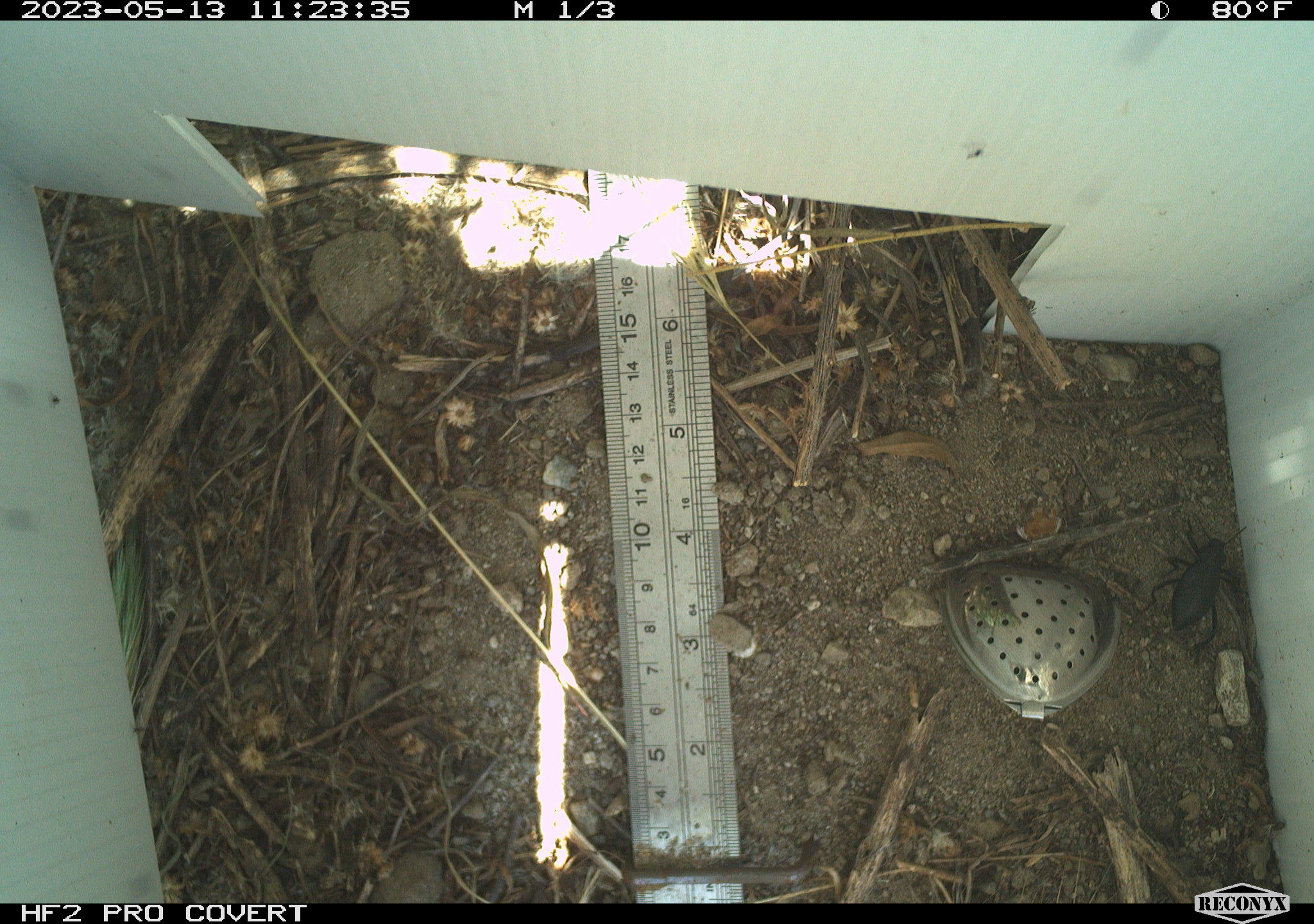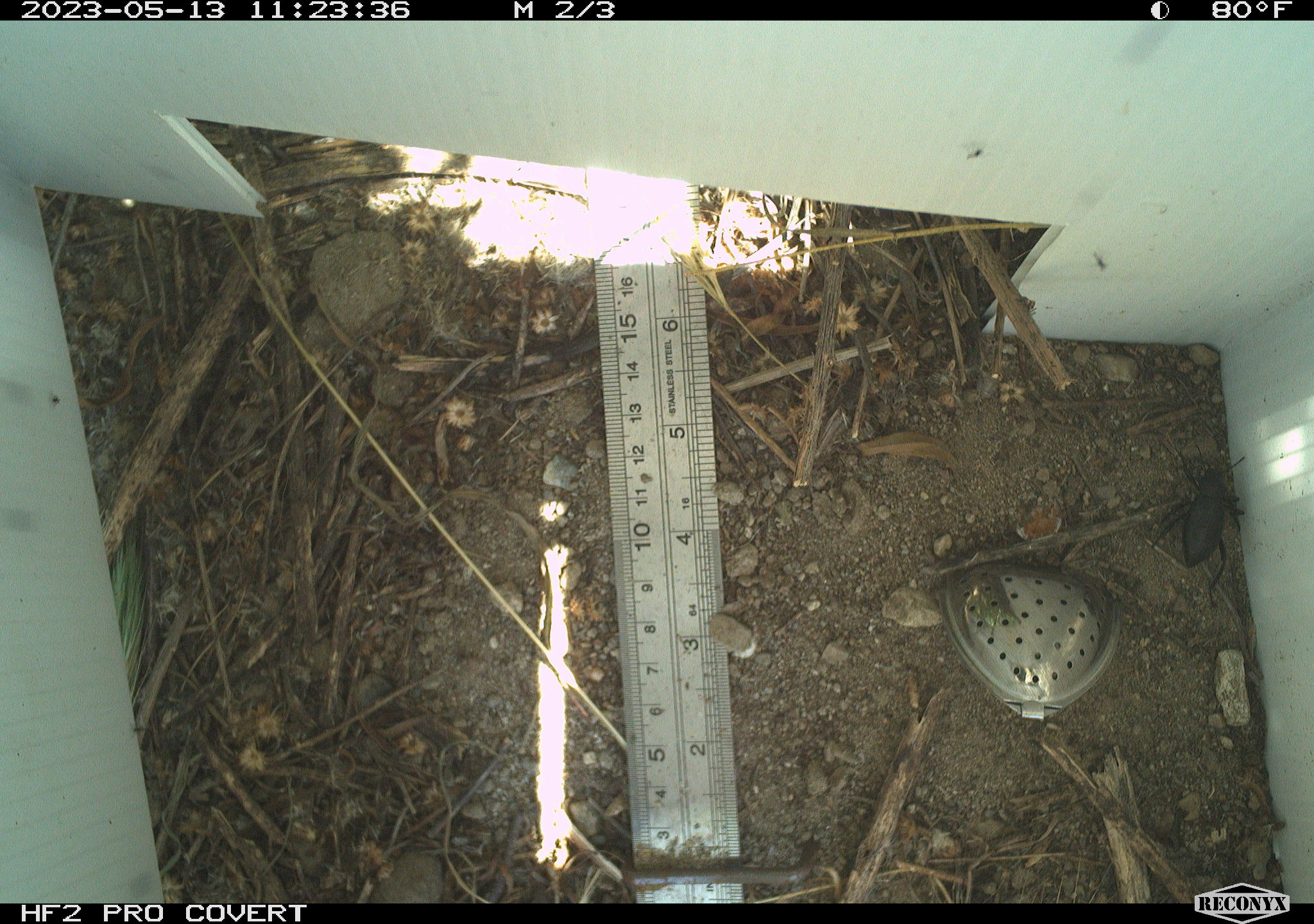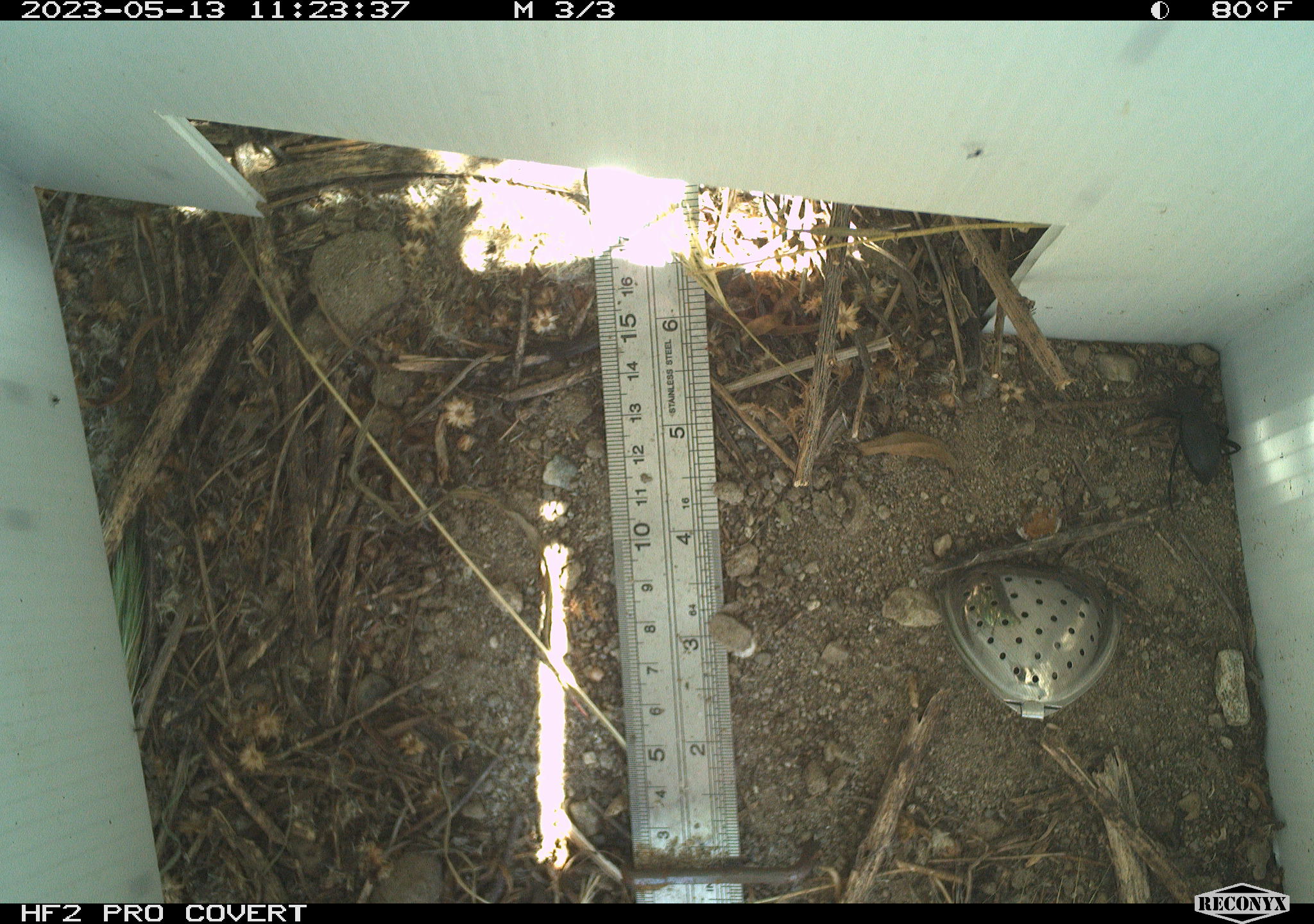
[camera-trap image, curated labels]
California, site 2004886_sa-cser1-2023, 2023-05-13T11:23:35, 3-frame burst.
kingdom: Animalia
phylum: Chordata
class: Mammalia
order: Rodentia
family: Cricetidae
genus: Microtus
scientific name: Microtus californicus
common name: california vole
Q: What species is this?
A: California vole (Microtus californicus).